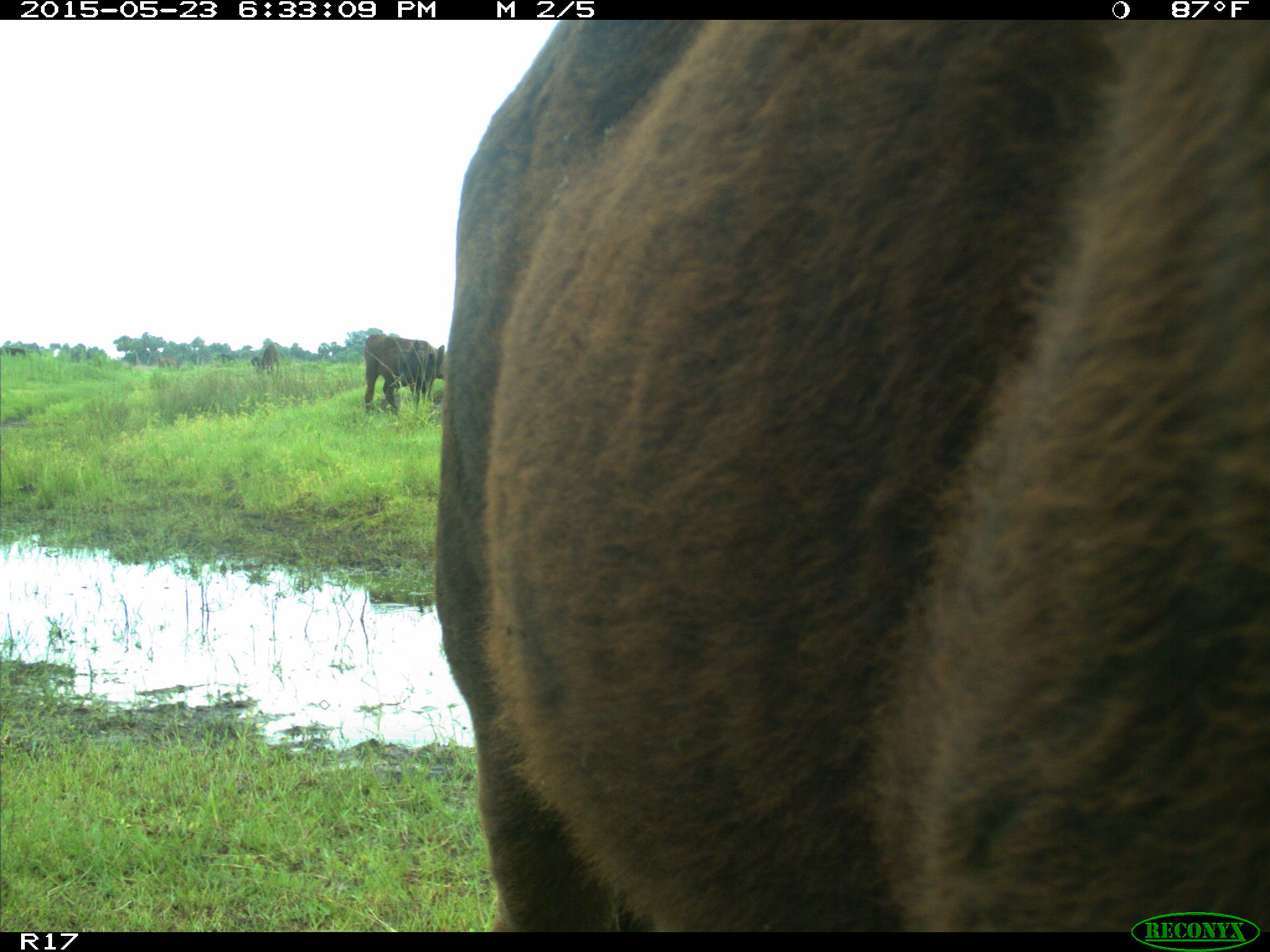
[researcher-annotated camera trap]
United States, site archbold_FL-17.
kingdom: Animalia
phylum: Chordata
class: Mammalia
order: Artiodactyla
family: Bovidae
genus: Bos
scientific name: Bos taurus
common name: domestic cow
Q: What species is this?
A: Bos taurus (domestic cow).